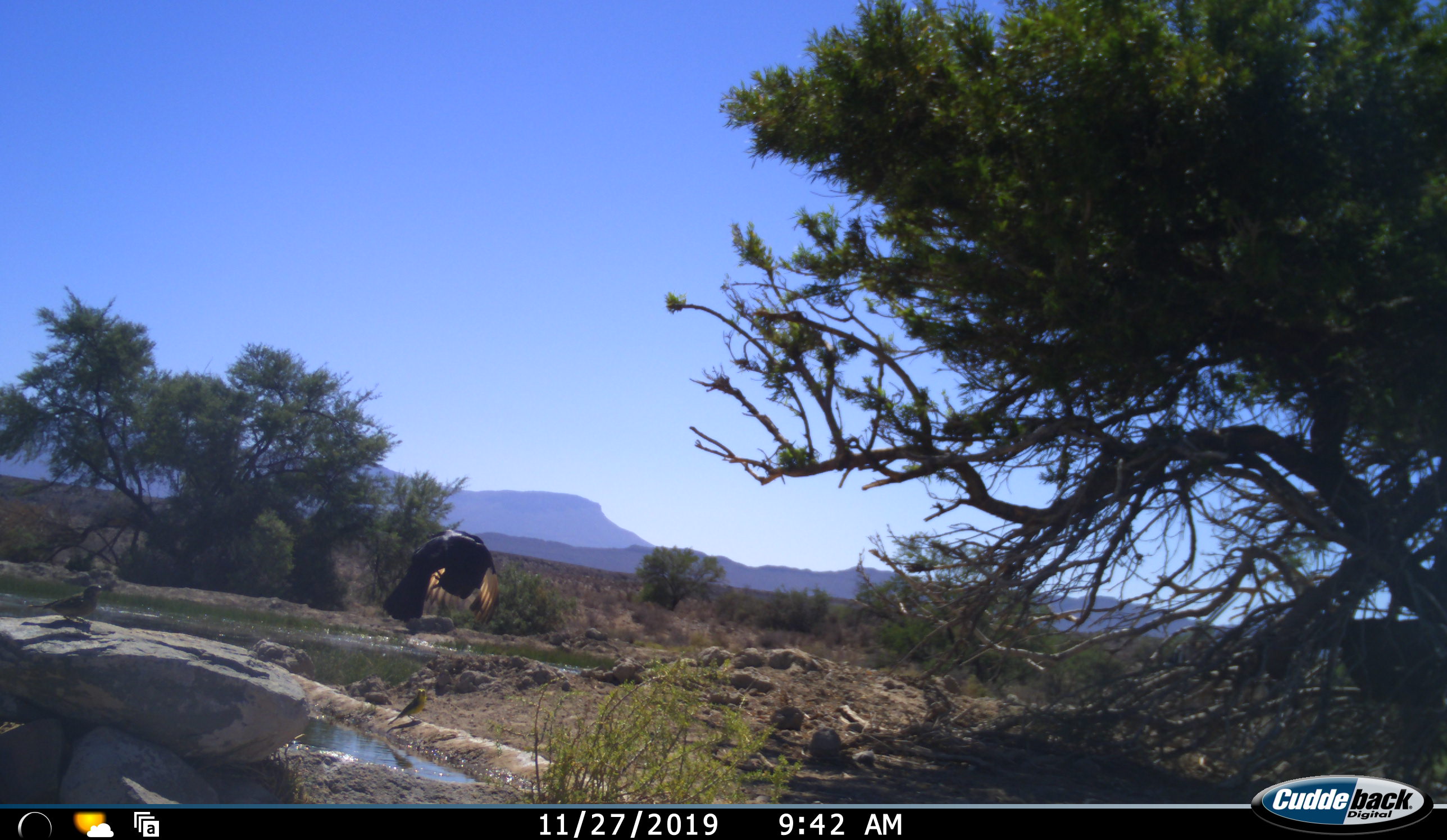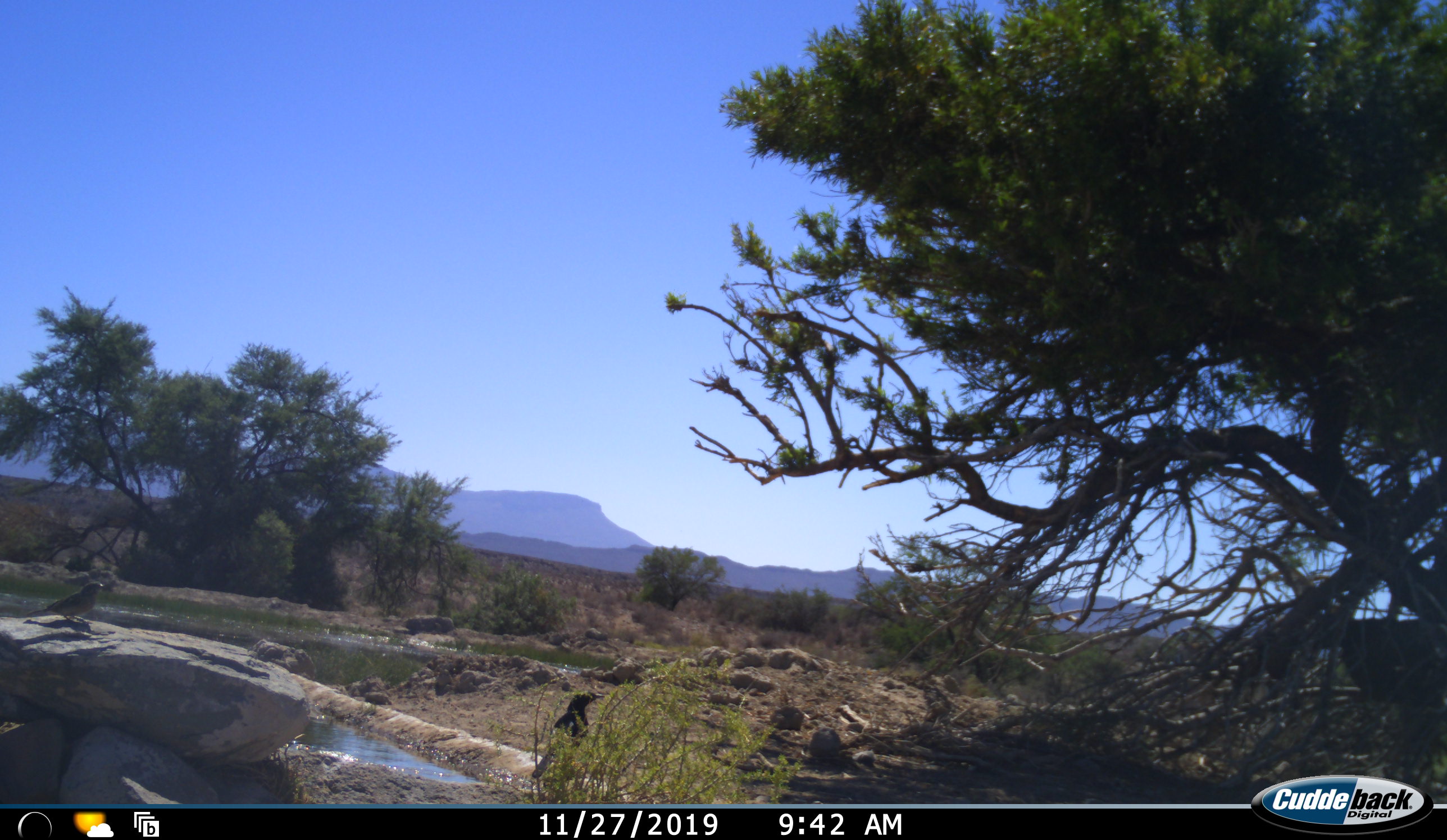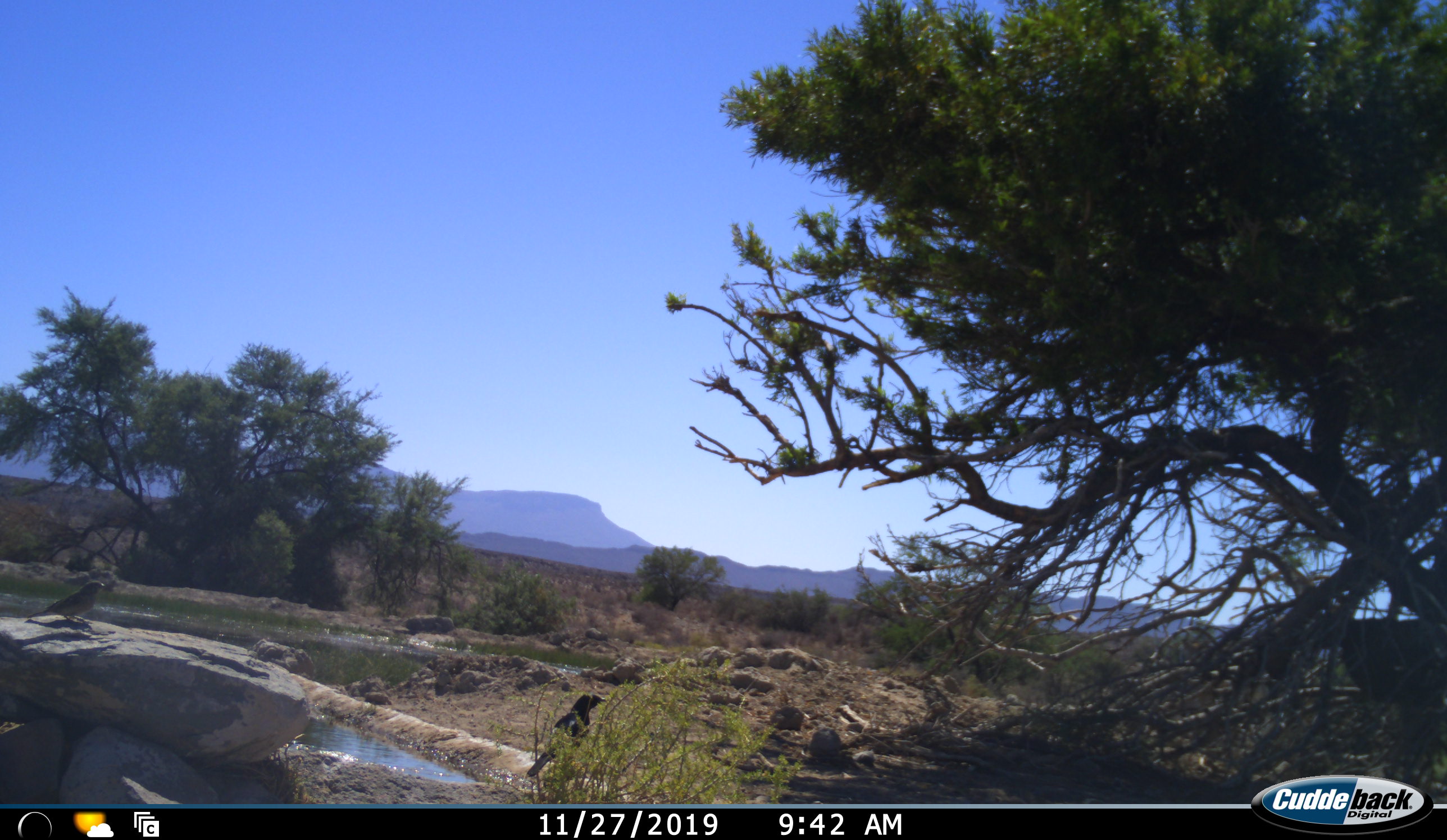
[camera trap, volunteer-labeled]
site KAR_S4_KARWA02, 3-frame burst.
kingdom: Animalia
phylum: Chordata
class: Aves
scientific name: Aves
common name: bird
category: birdother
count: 3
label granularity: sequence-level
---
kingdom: Animalia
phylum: Chordata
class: Mammalia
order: Artiodactyla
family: Bovidae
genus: Oryx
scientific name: Oryx gazella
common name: gemsbok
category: oryx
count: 1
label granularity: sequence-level